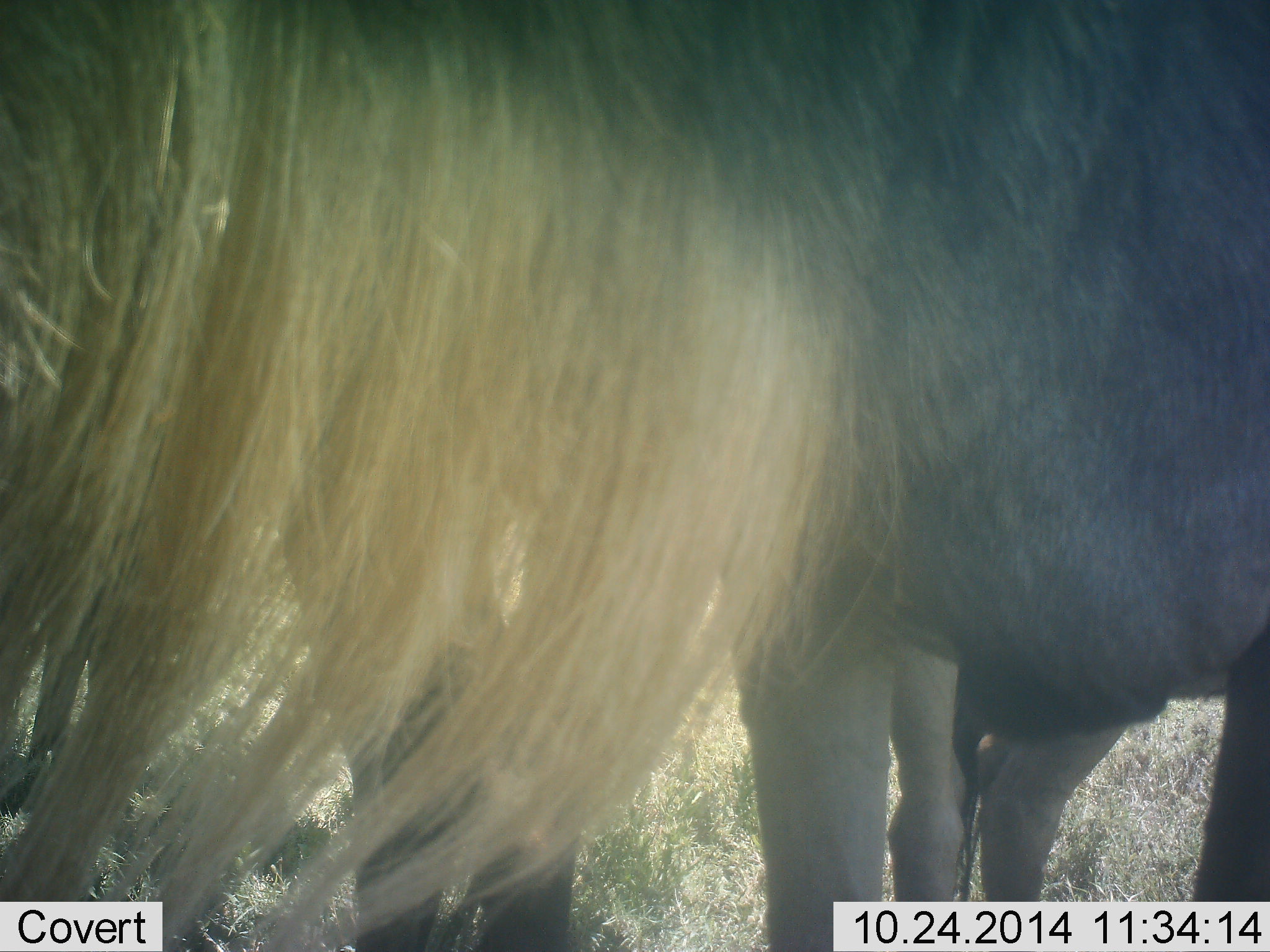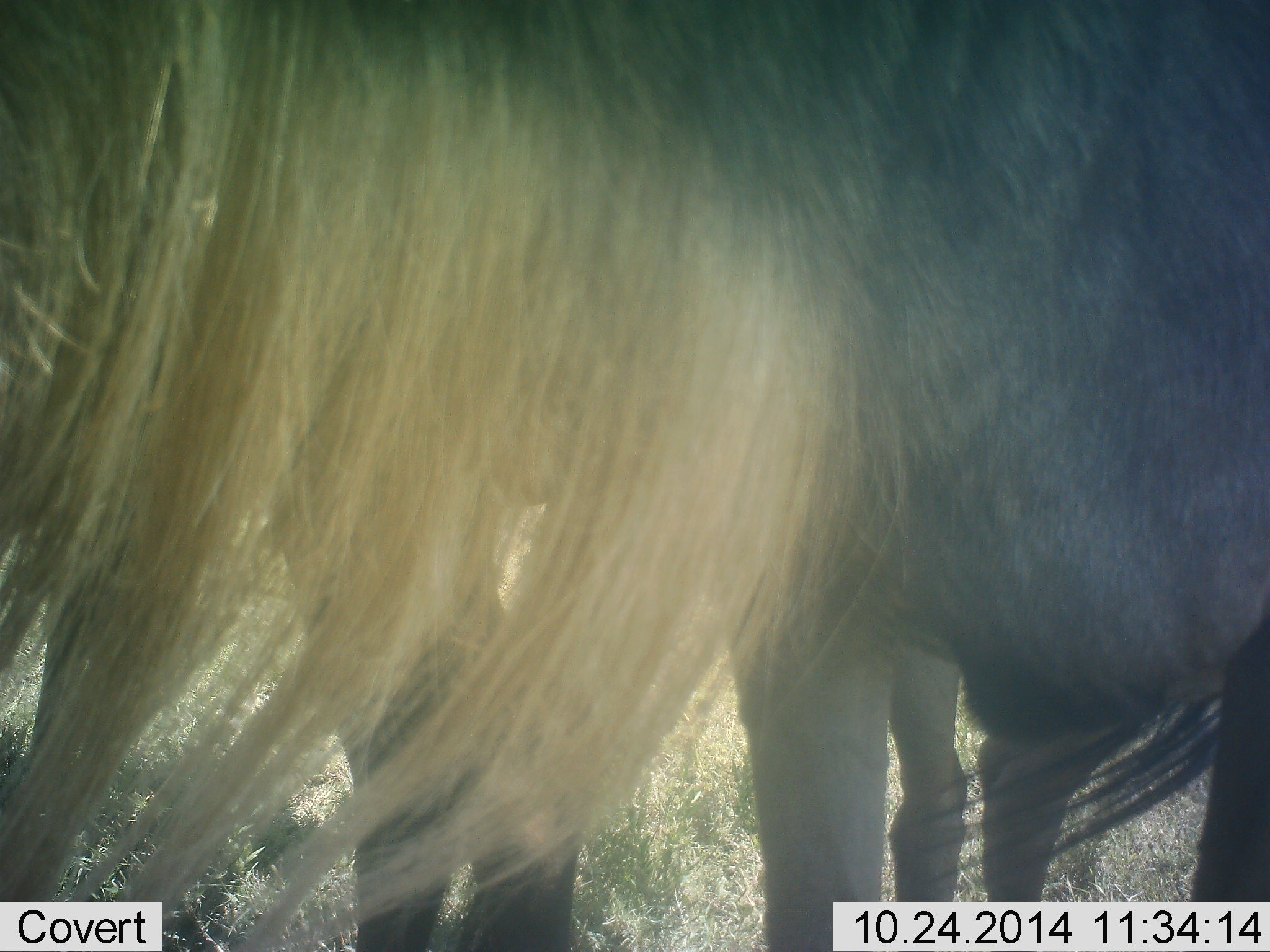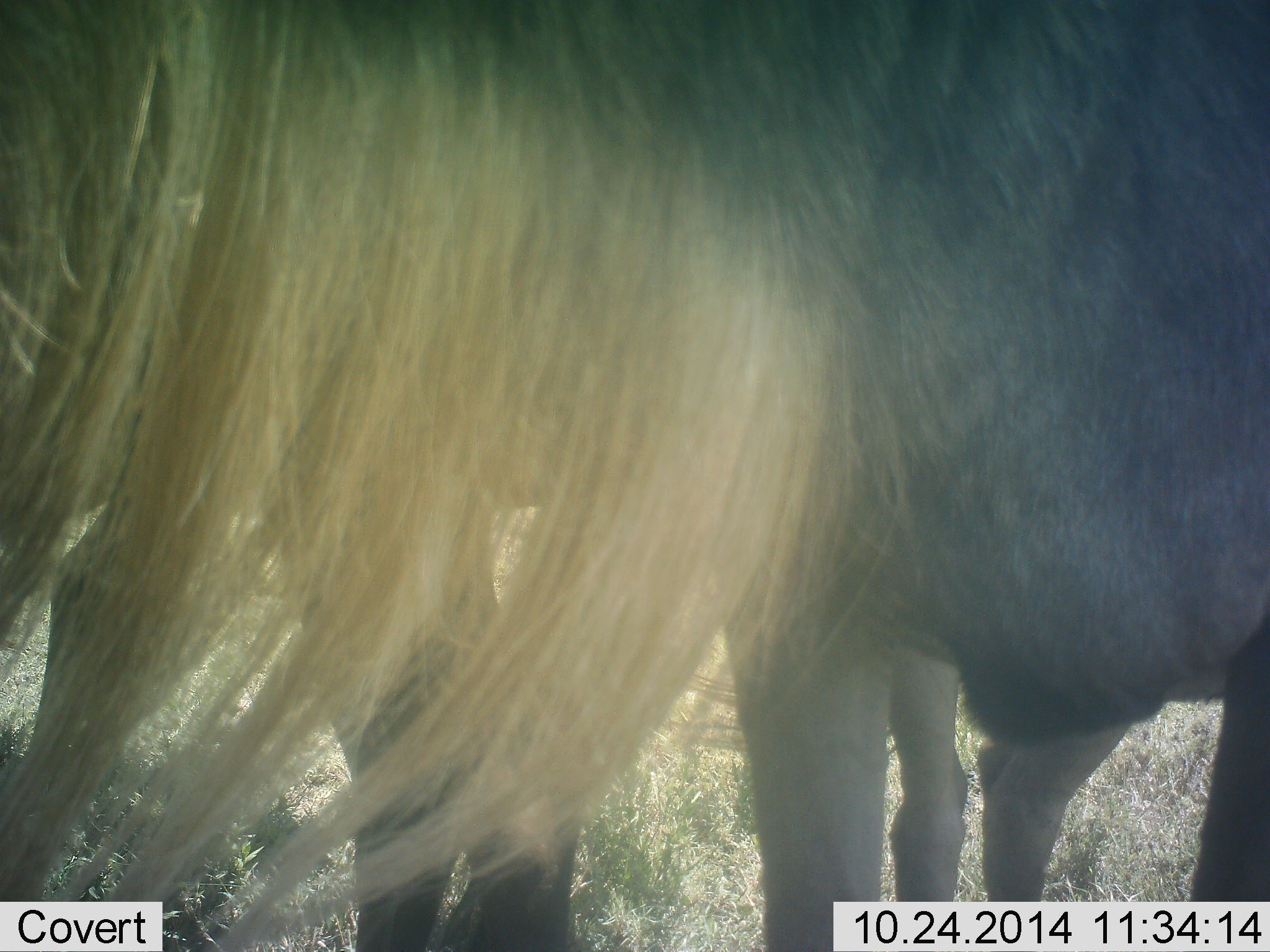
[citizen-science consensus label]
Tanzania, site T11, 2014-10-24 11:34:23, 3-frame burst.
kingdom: Animalia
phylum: Chordata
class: Mammalia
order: Artiodactyla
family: Bovidae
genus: Connochaetes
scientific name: Connochaetes taurinus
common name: blue wildebeest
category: wildebeest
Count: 2.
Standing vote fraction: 90%.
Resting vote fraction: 0%.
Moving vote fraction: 10%.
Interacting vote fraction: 0%.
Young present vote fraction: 0%.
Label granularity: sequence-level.